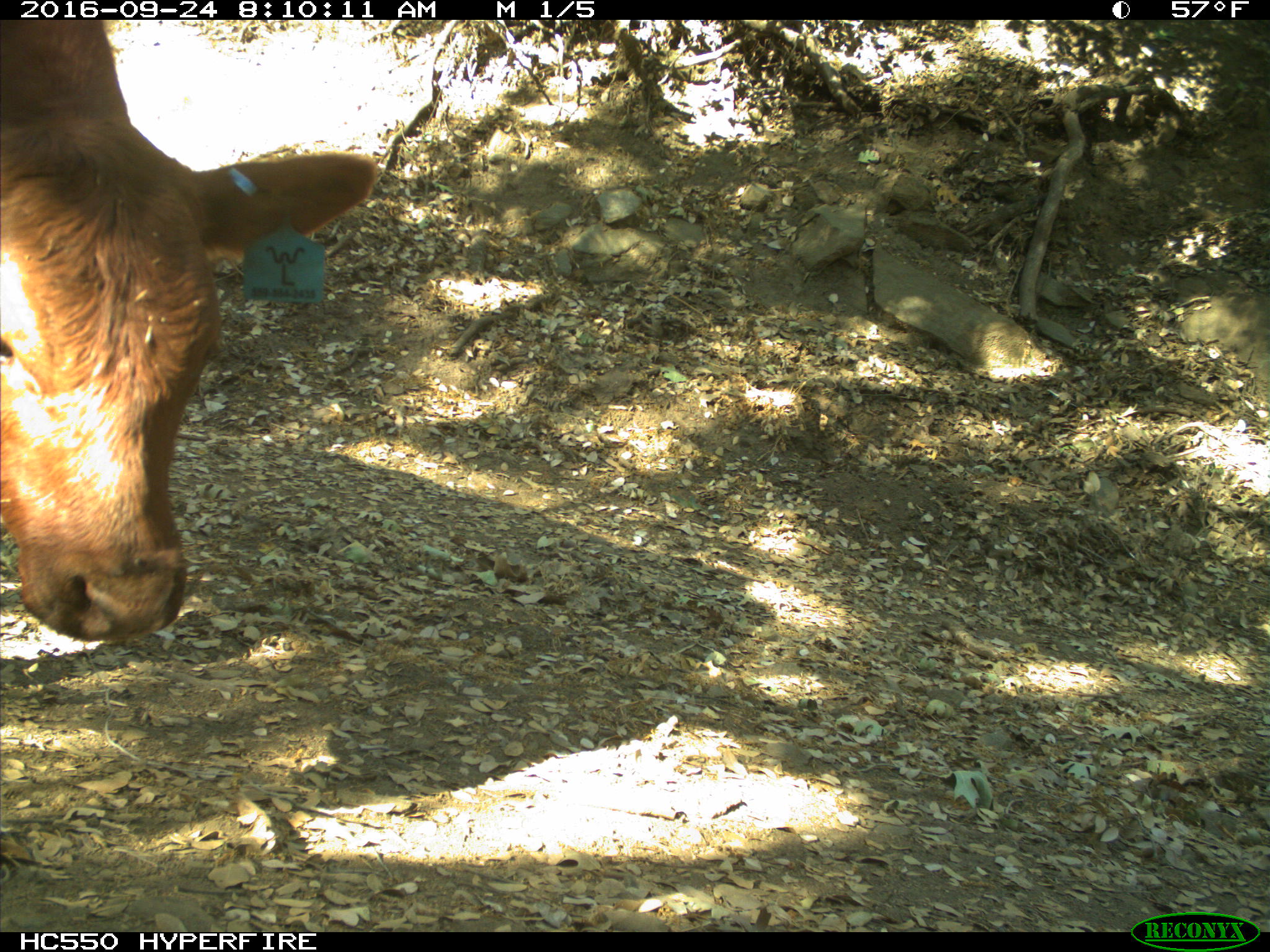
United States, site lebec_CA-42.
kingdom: Animalia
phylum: Chordata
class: Mammalia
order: Artiodactyla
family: Bovidae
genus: Bos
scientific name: Bos taurus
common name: domestic cow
Bos taurus (domestic cow).